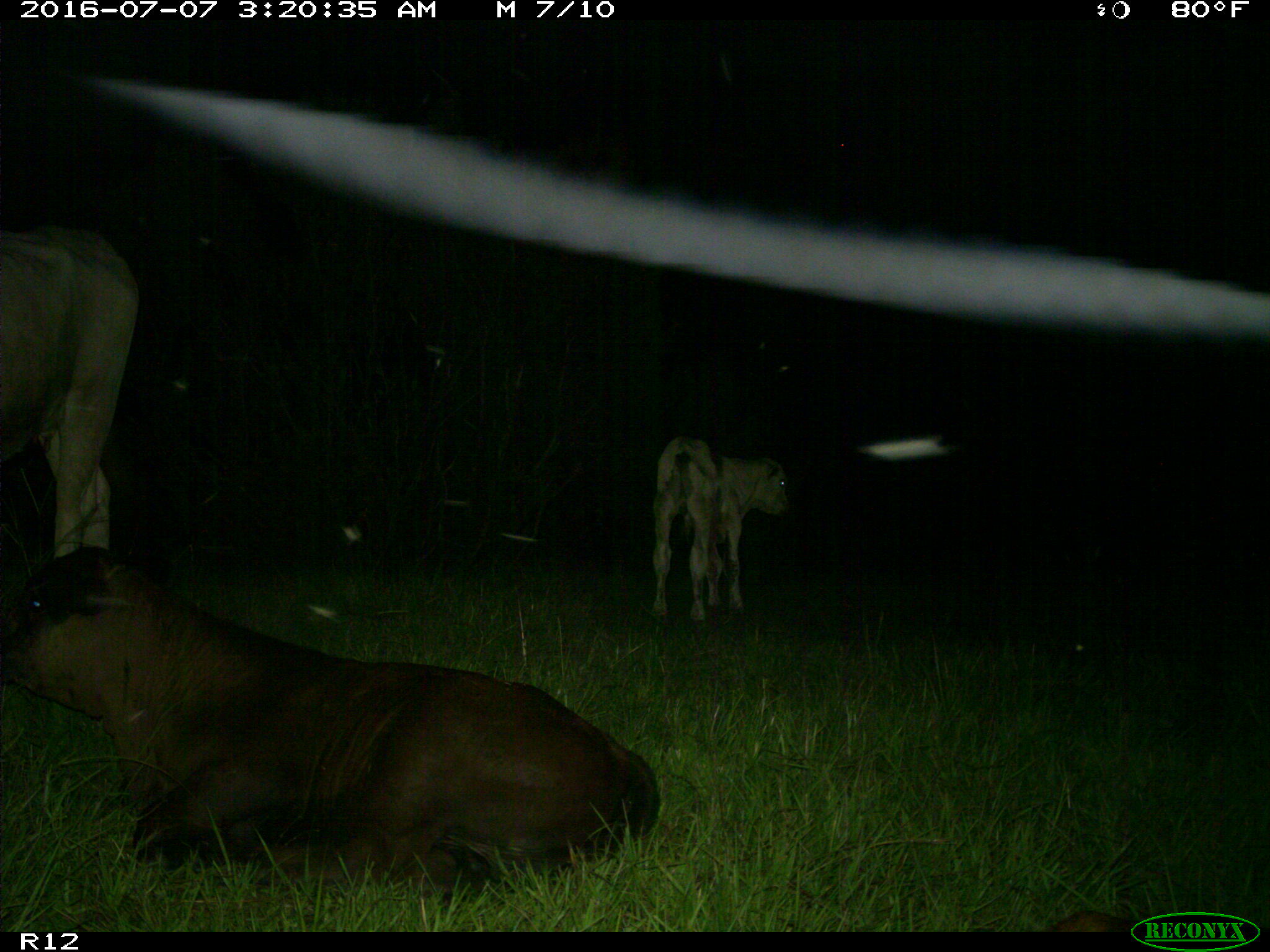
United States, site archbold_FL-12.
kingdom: Animalia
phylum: Chordata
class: Mammalia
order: Artiodactyla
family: Bovidae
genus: Bos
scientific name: Bos taurus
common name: domestic cow